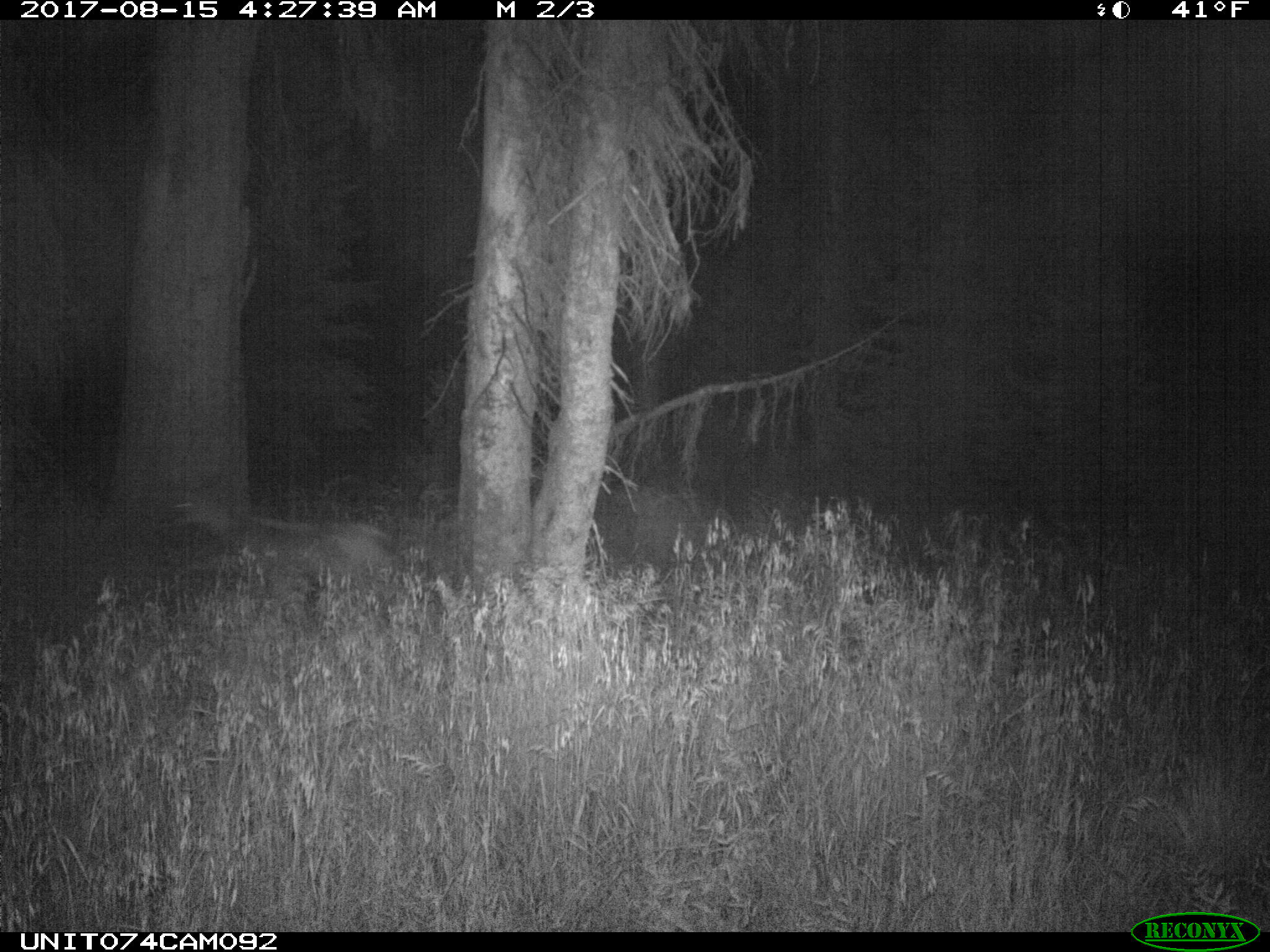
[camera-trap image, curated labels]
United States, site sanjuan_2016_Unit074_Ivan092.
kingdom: Animalia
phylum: Chordata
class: Mammalia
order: Artiodactyla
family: Cervidae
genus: Odocoileus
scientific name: Odocoileus hemionus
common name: mule deer